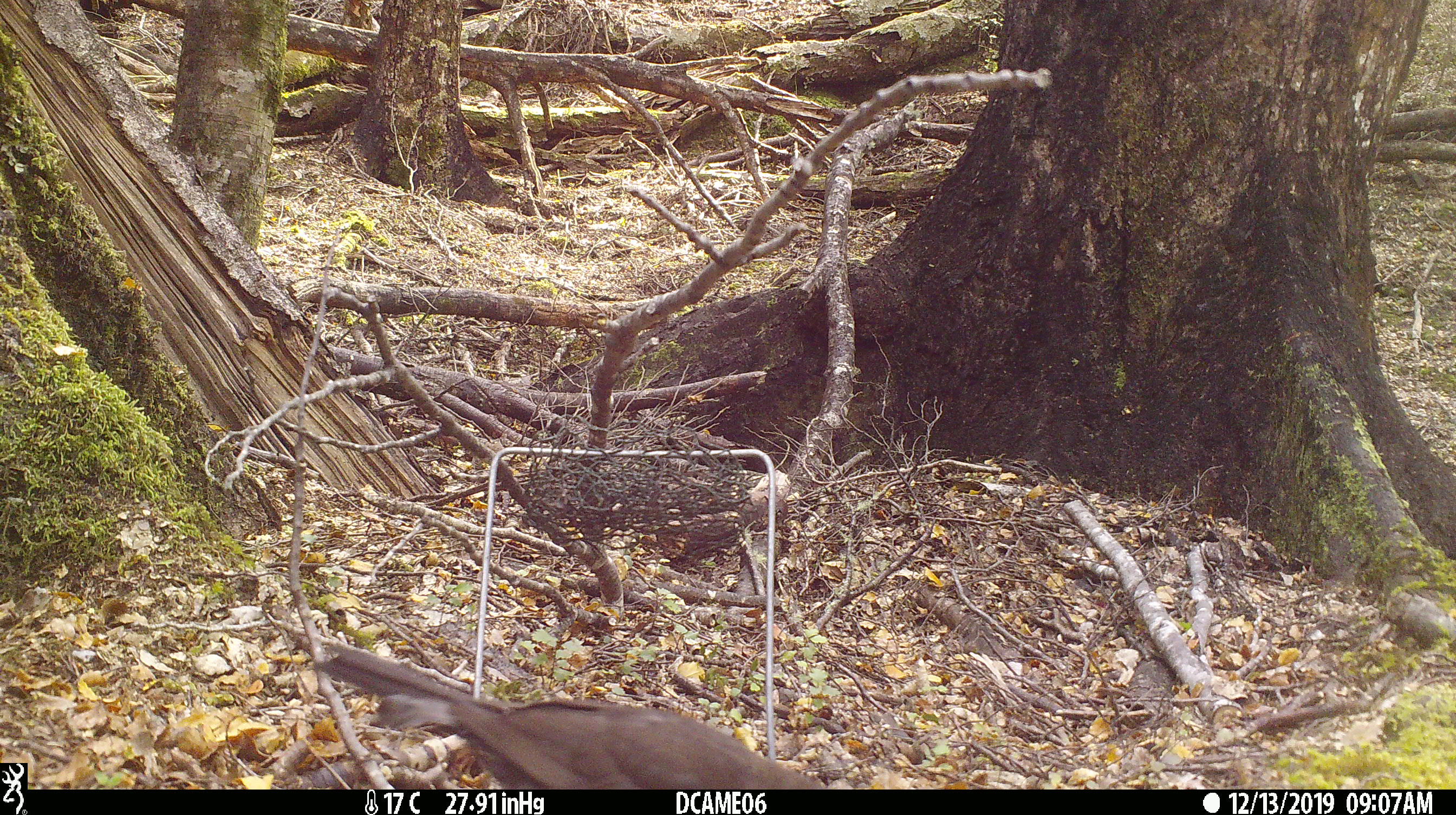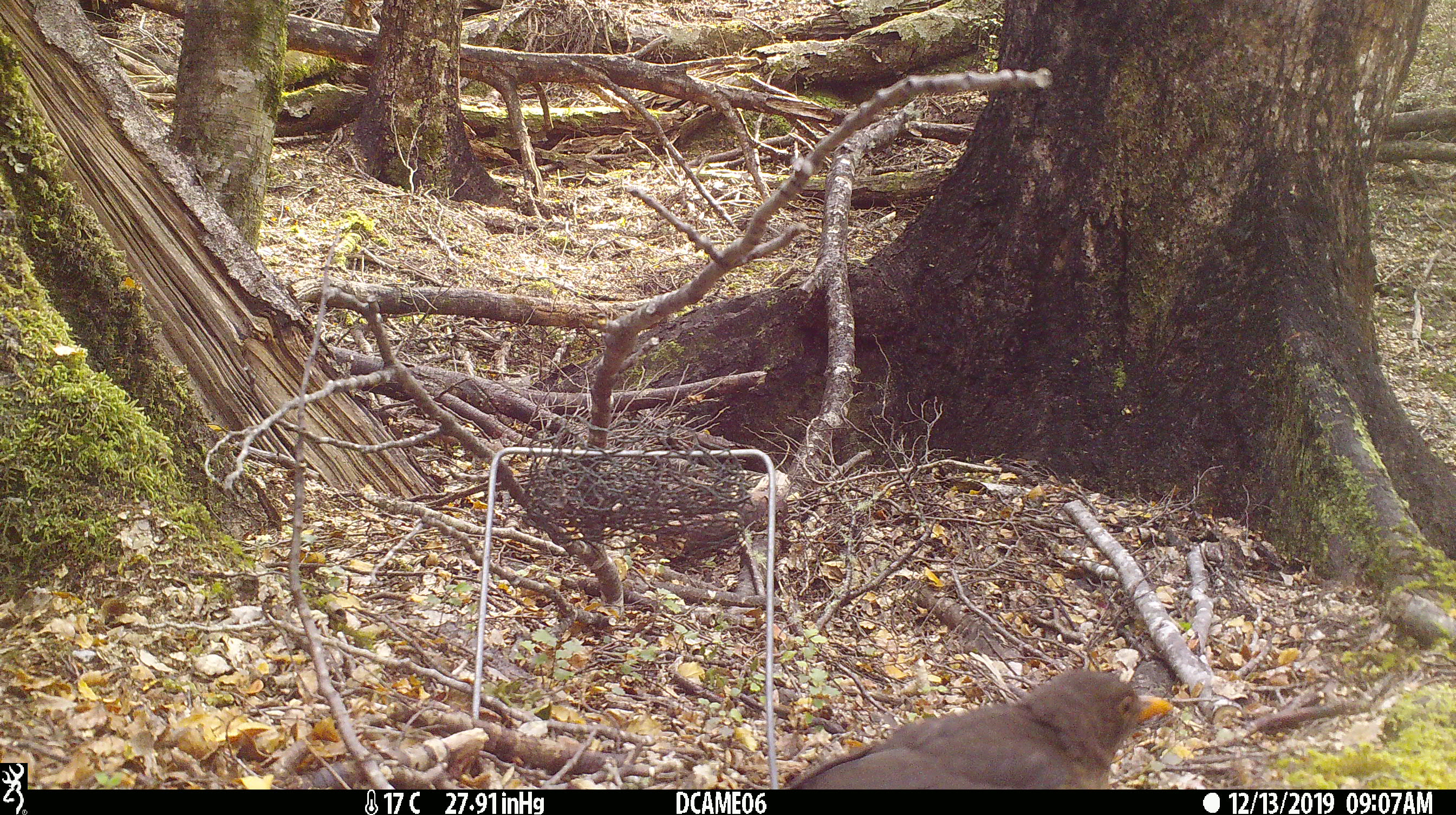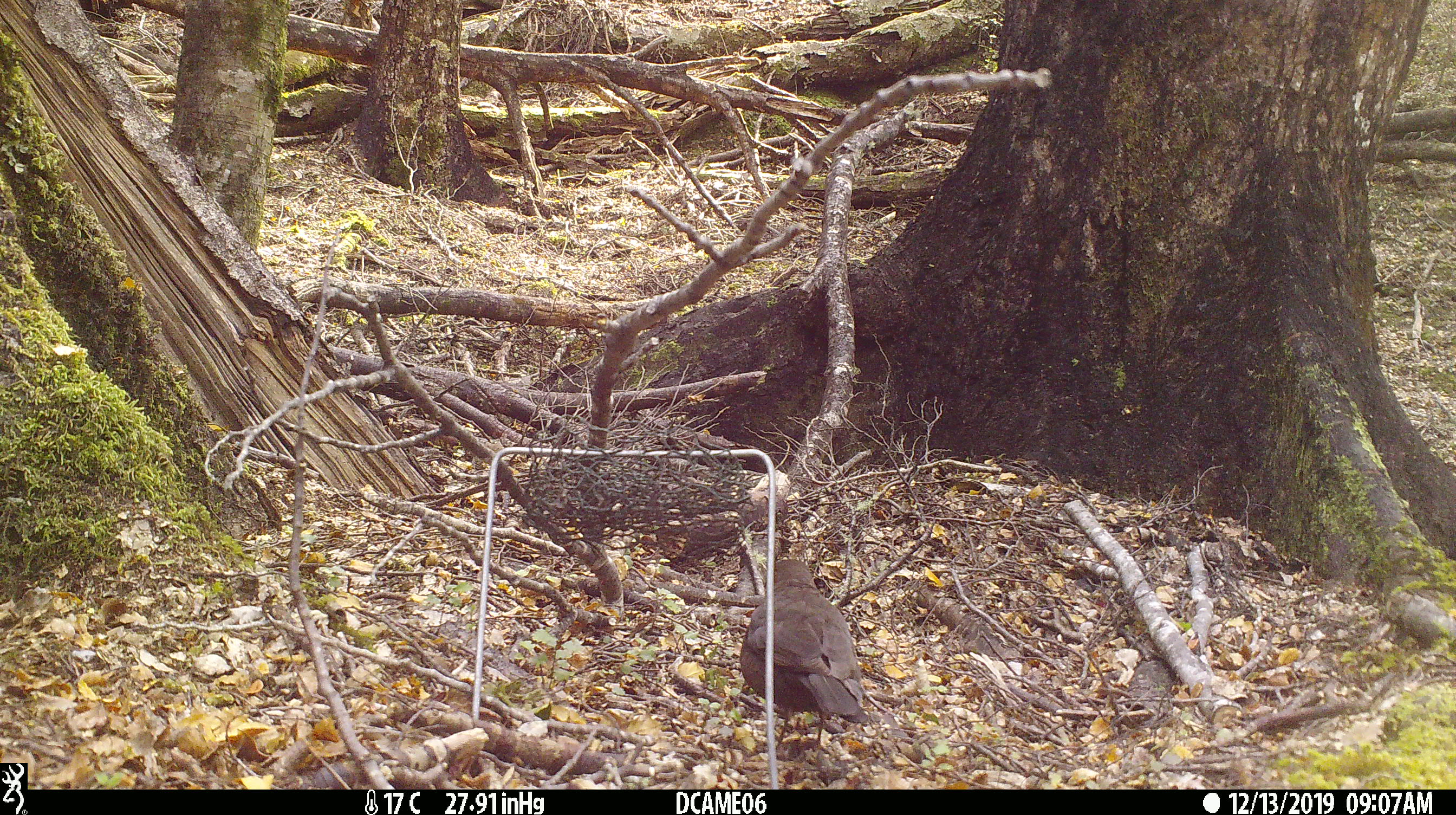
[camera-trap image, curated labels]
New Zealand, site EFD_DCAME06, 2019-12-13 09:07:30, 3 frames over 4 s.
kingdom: Animalia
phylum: Chordata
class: Aves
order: Passeriformes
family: Turdidae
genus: Turdus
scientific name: Turdus merula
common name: eurasian blackbird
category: blackbird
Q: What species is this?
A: Blackbird (eurasian blackbird) (Turdus merula).